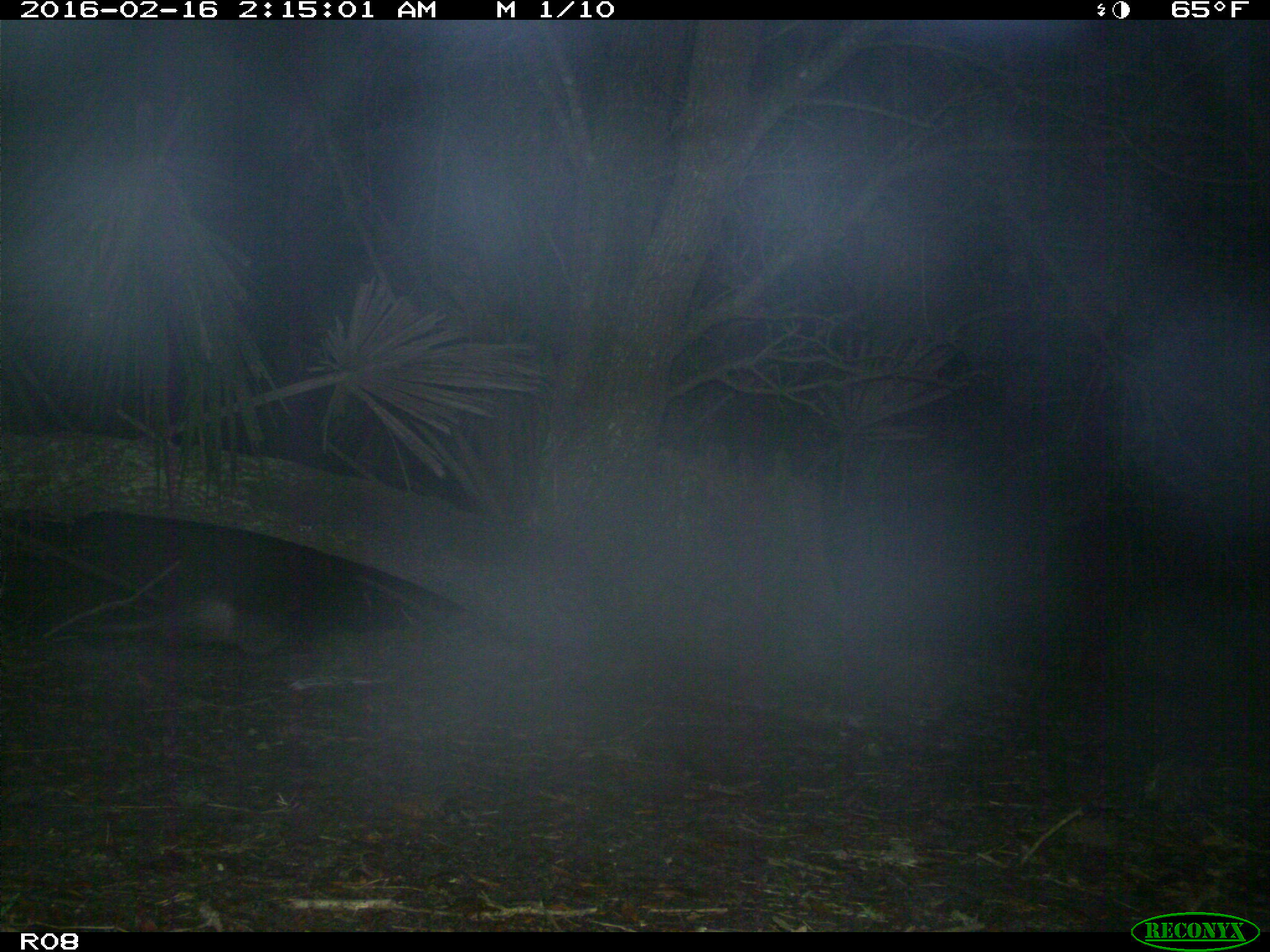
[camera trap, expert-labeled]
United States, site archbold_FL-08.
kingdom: Animalia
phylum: Chordata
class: Mammalia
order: Cingulata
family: Dasypodidae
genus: Dasypus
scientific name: Dasypus novemcinctus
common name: nine-banded armadillo